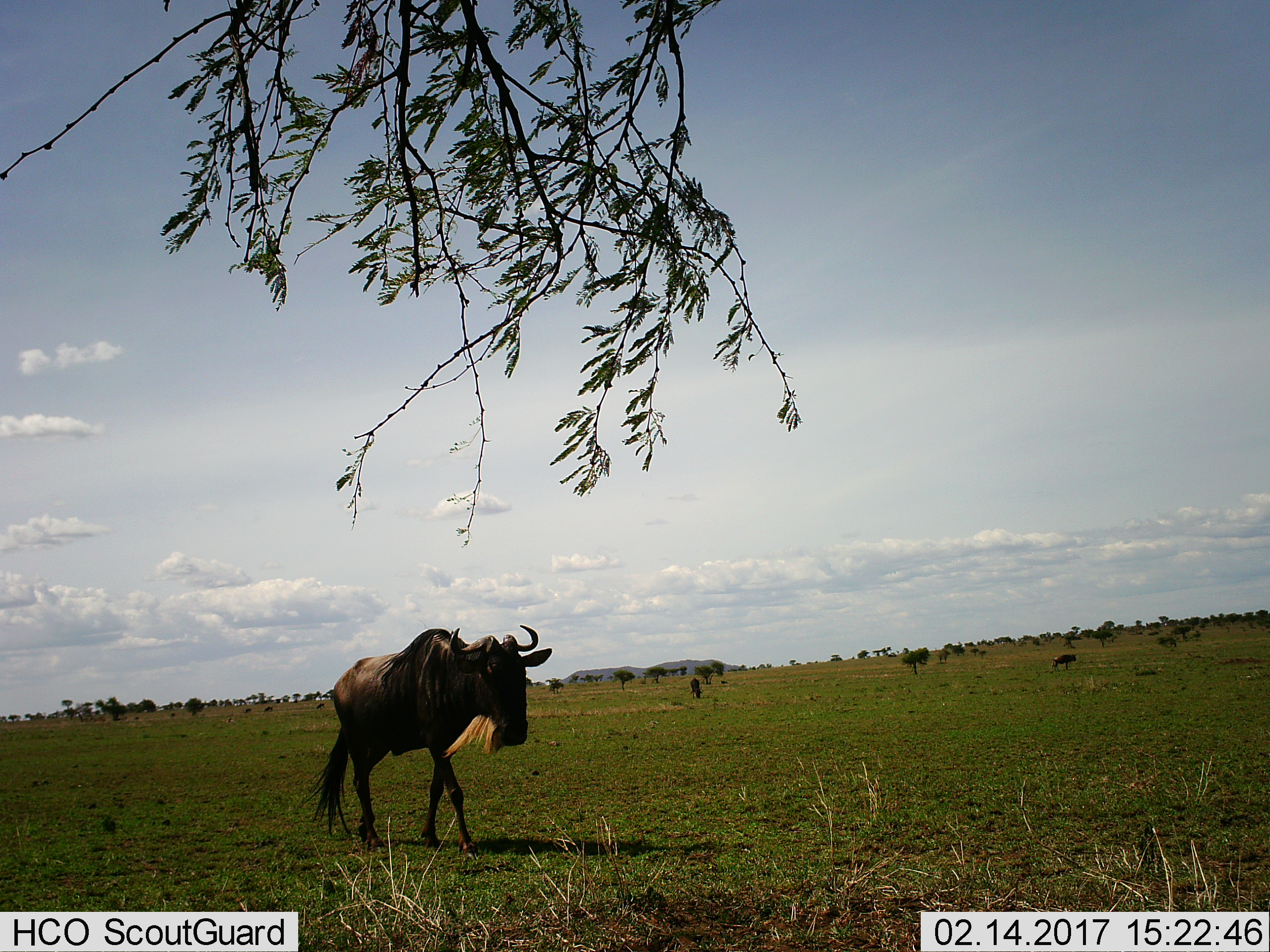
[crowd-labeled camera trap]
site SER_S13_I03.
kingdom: Animalia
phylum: Chordata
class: Mammalia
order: Artiodactyla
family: Bovidae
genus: Connochaetes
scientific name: Connochaetes taurinus taurinus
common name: blue wildebeest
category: wildebeestblue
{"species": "wildebeestblue (blue wildebeest) (Connochaetes taurinus taurinus)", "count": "10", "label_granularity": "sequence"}